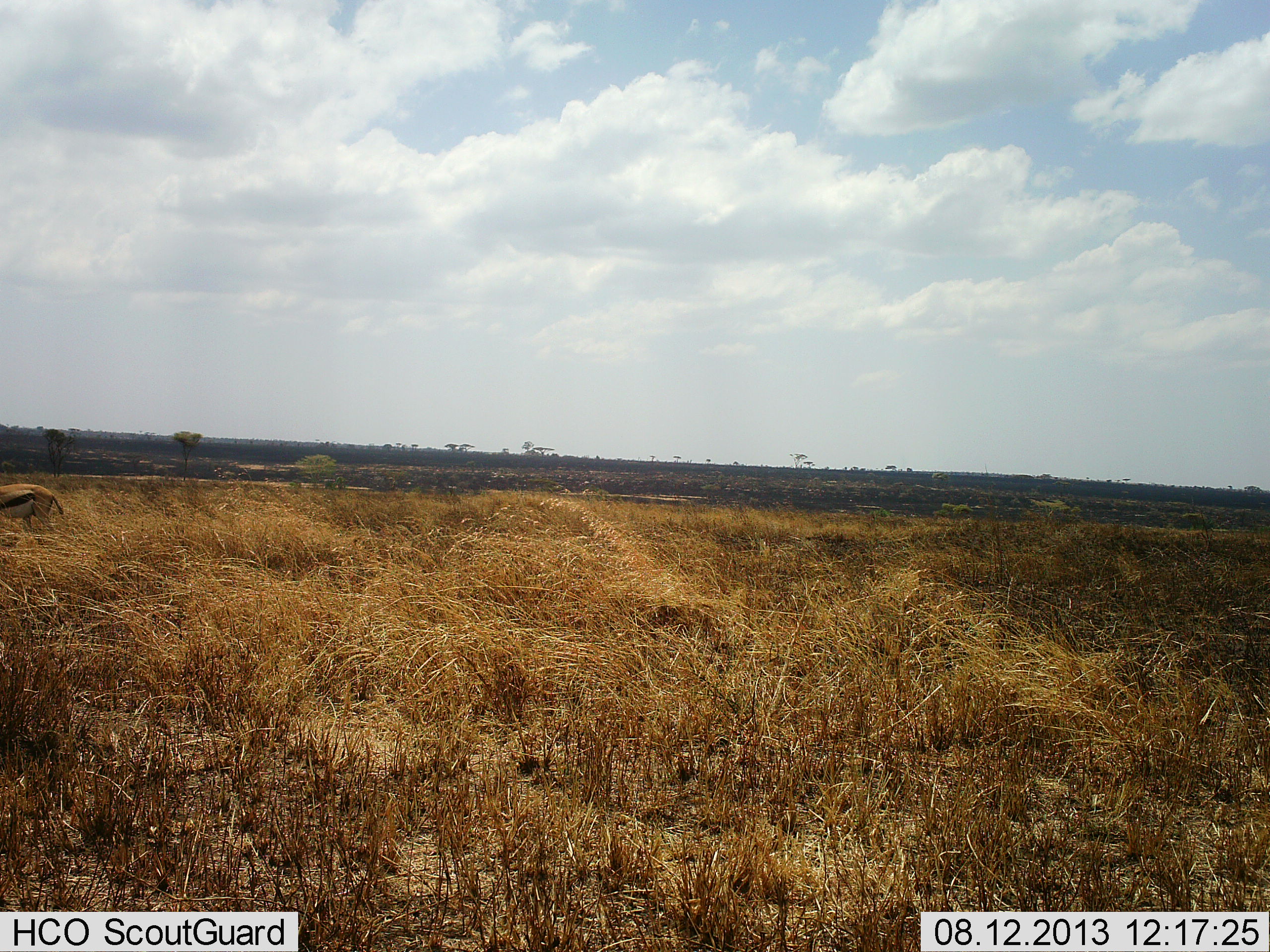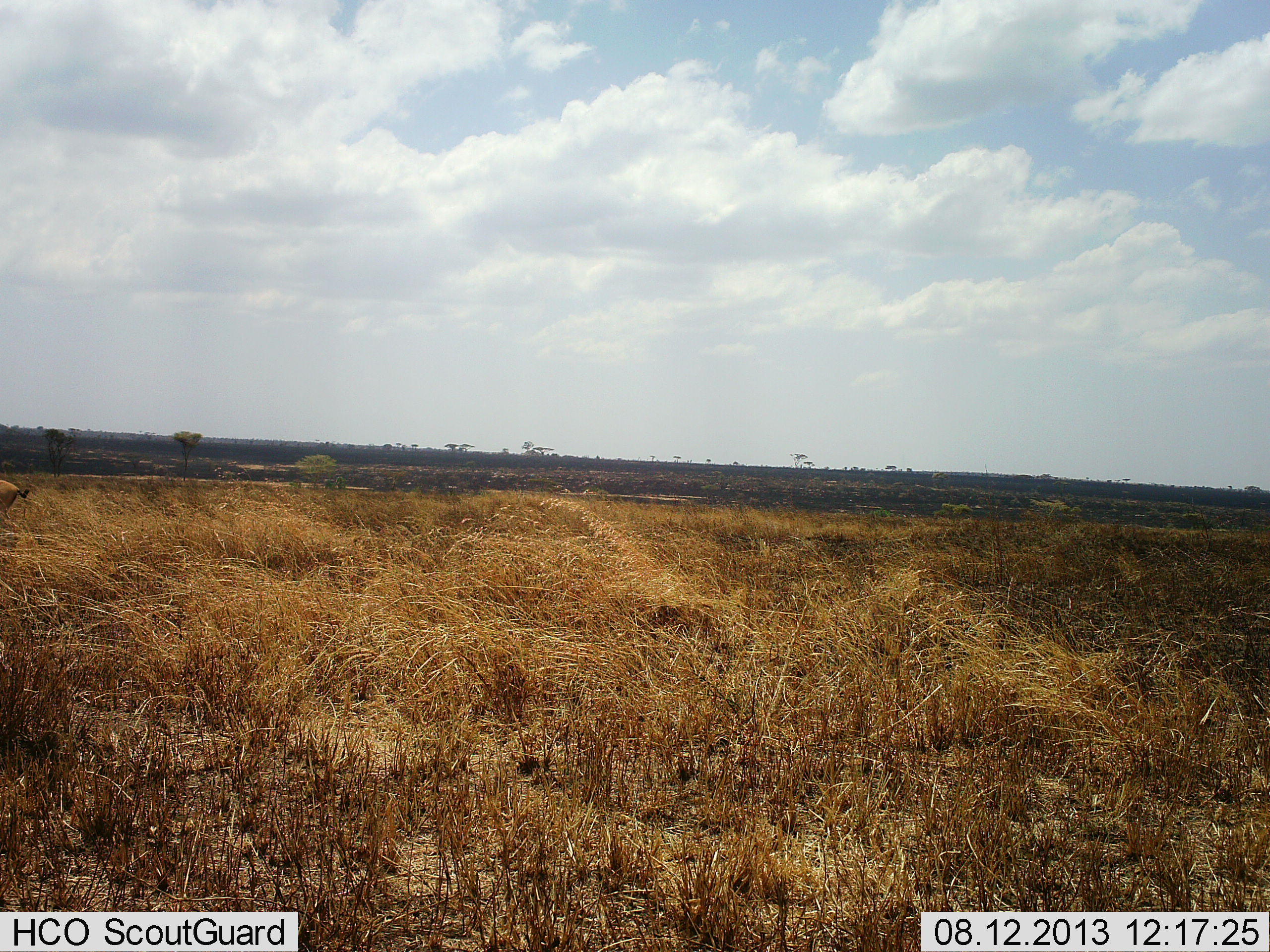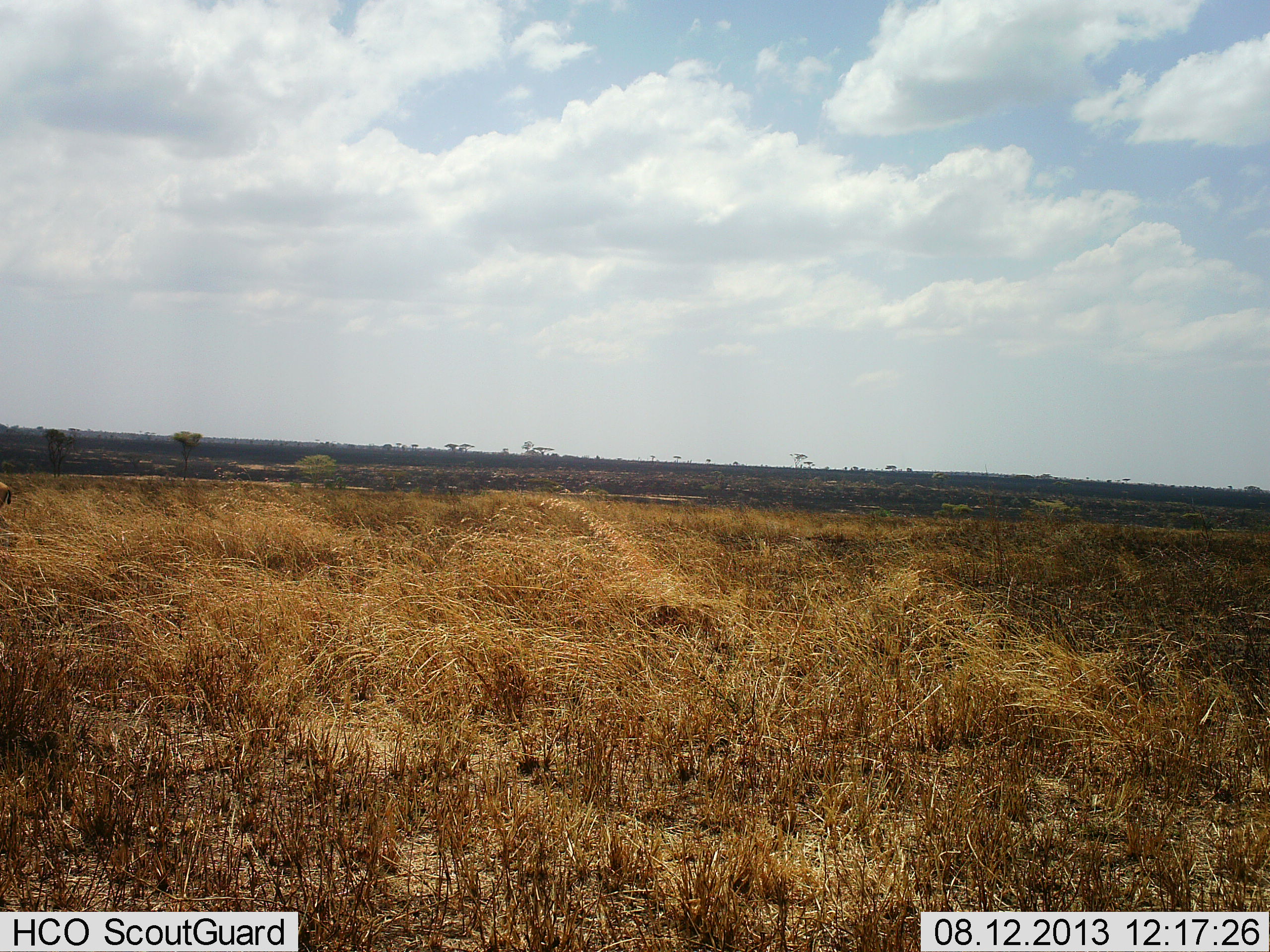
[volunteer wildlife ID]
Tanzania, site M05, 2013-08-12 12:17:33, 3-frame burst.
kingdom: Animalia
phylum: Chordata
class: Mammalia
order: Artiodactyla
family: Bovidae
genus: Eudorcas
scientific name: Eudorcas thomsonii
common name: thomson's gazelle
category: gazellethomsons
Gazellethomsons (thomson's gazelle) (Eudorcas thomsonii), count 1. Behavior (volunteer vote fractions): standing 5%, resting 0%, moving 100%, interacting 0%. Young present (vote fraction): 0%. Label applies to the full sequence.